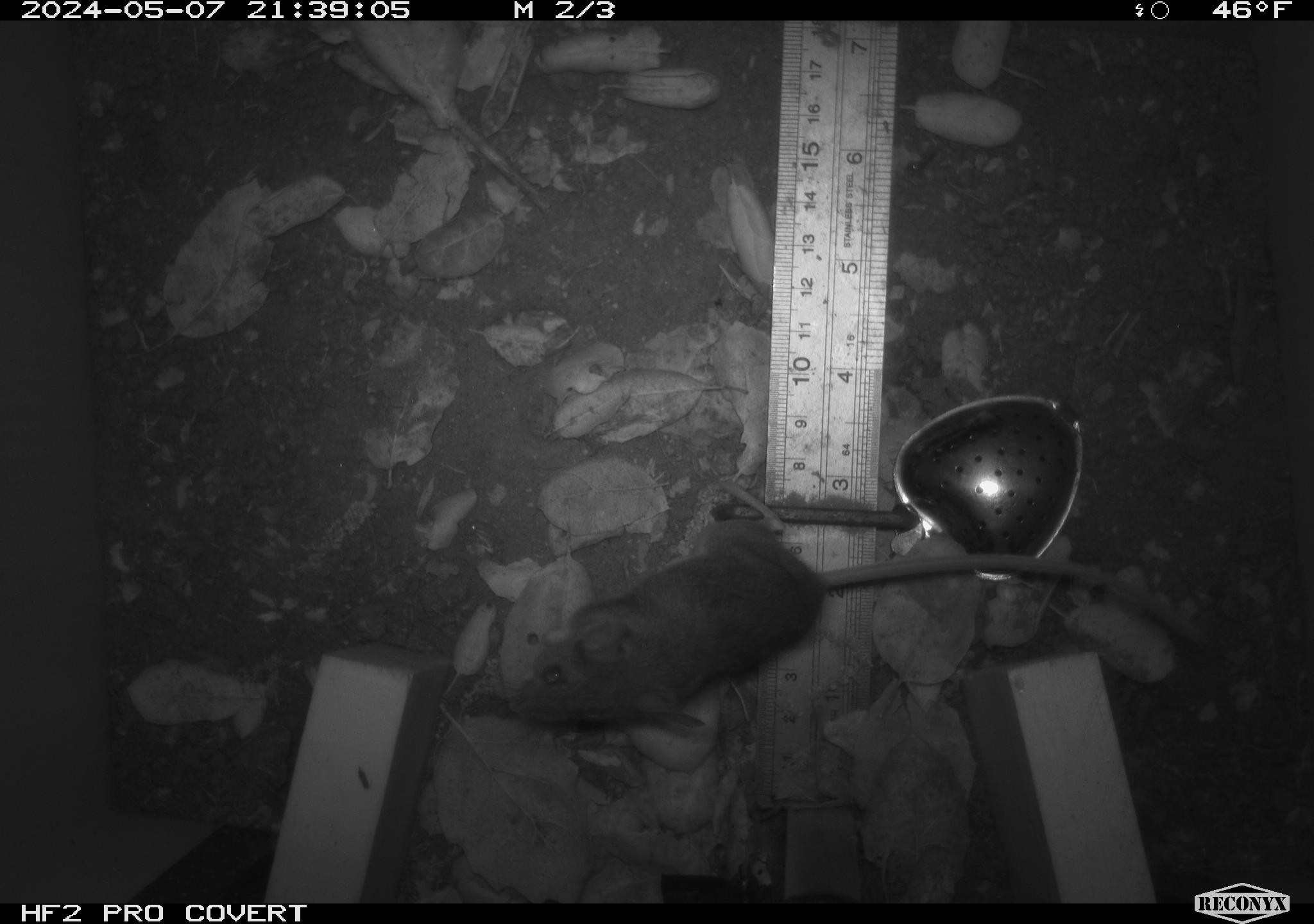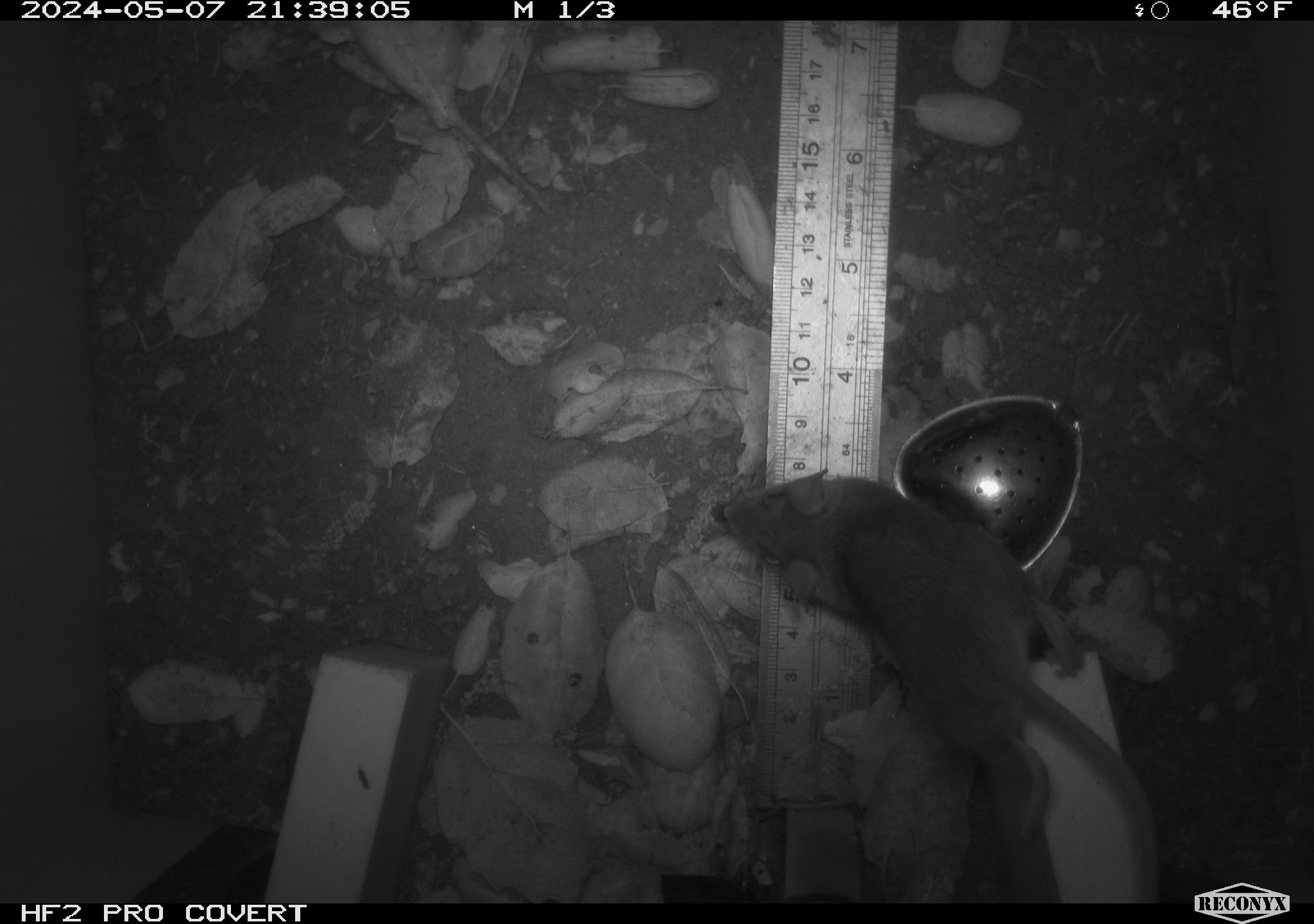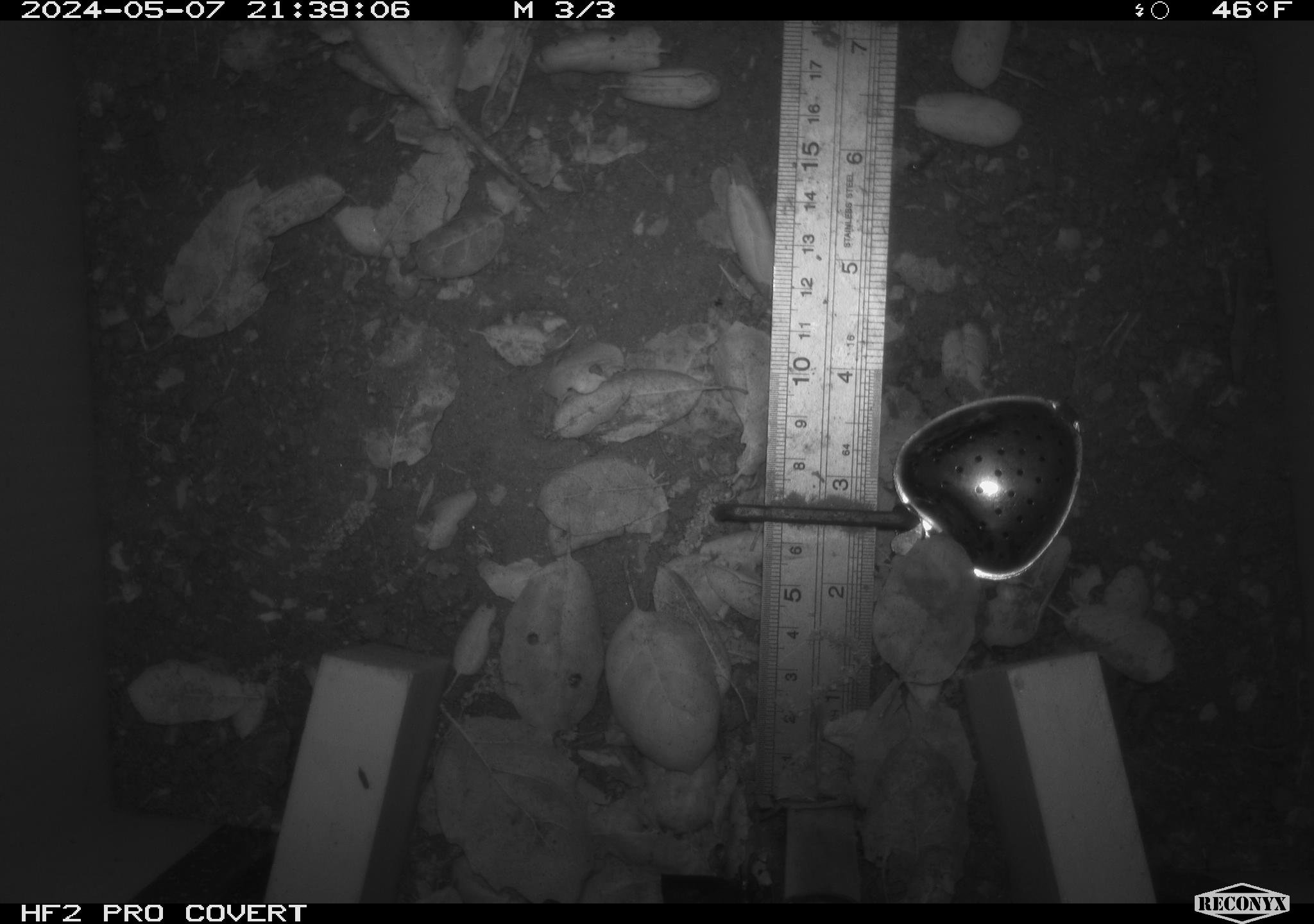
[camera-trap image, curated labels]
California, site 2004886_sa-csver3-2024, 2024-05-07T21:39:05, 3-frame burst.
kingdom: Animalia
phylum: Chordata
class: Mammalia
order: Rodentia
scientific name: Rodentia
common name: rodent